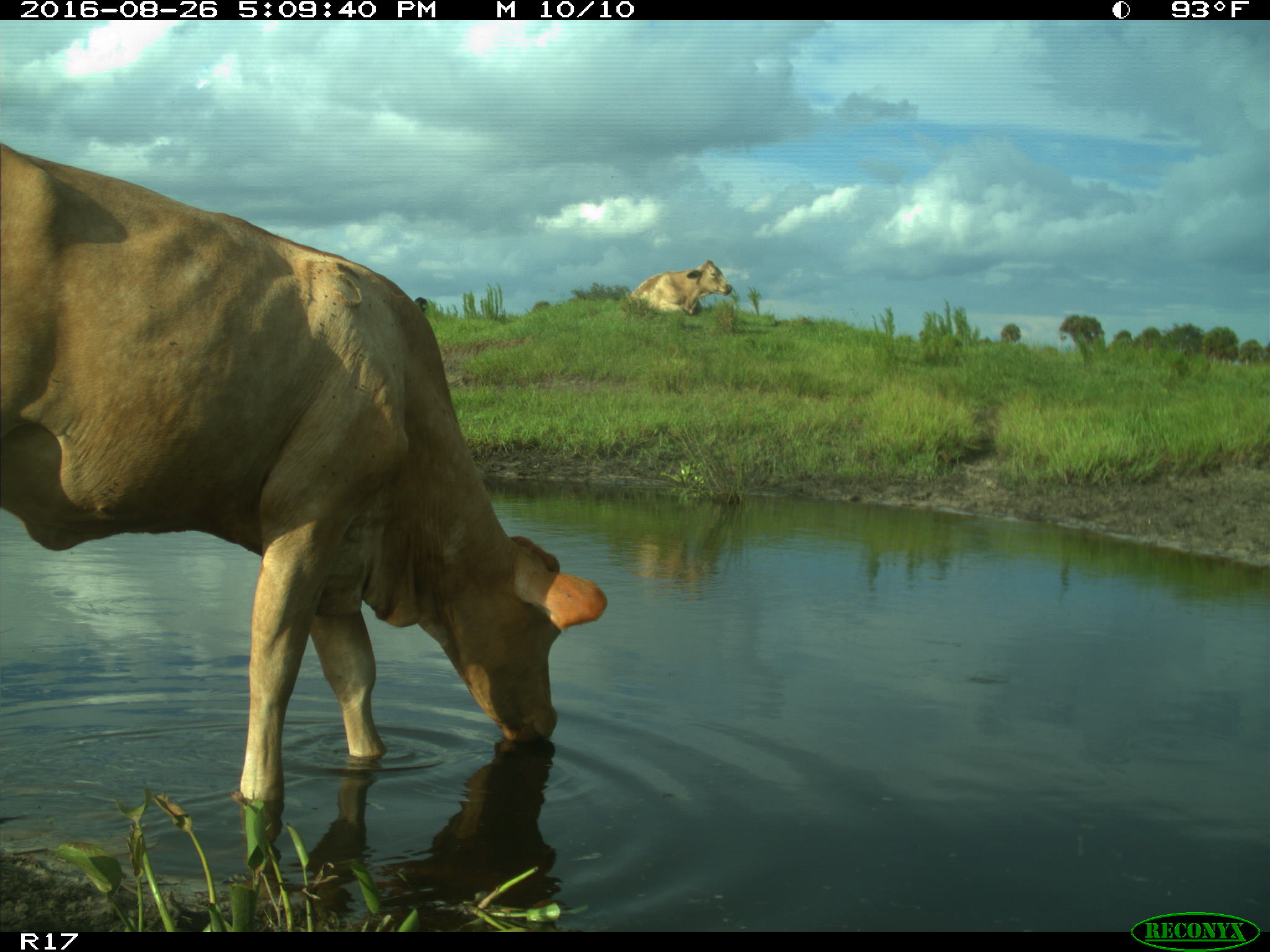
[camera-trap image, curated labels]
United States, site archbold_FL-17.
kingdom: Animalia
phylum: Chordata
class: Mammalia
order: Artiodactyla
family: Bovidae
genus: Bos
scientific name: Bos taurus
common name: domestic cow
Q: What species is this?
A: Bos taurus (domestic cow).